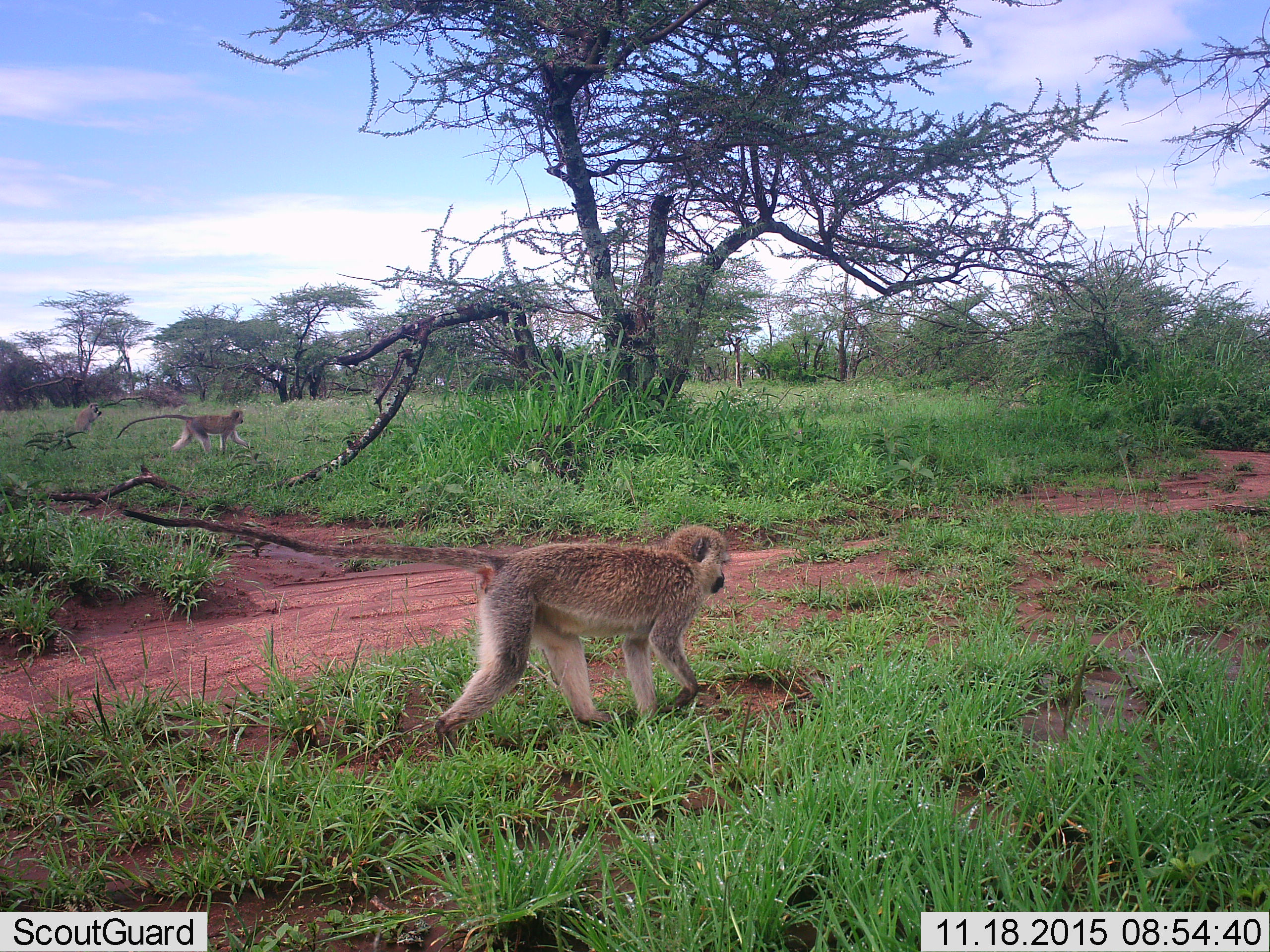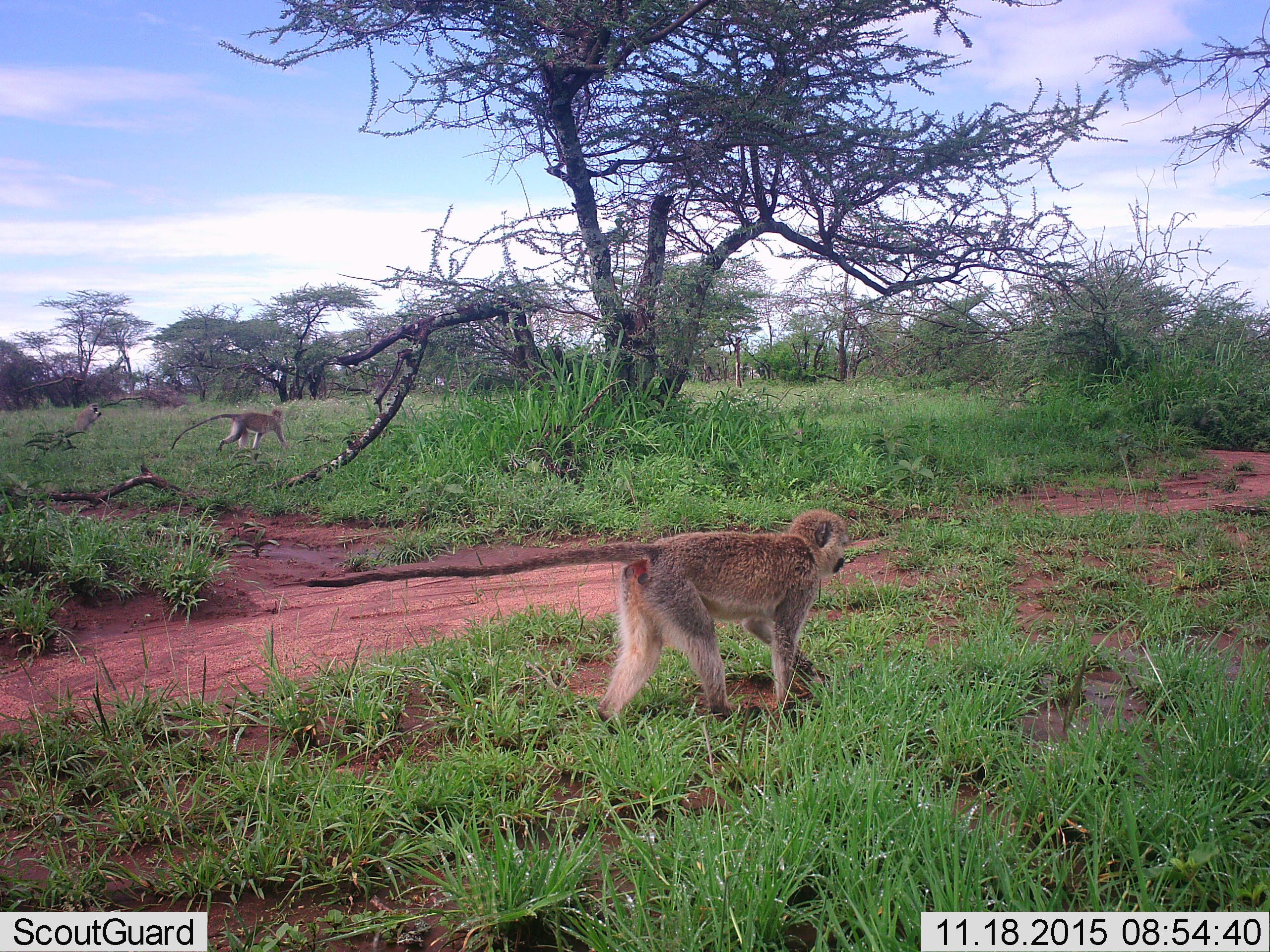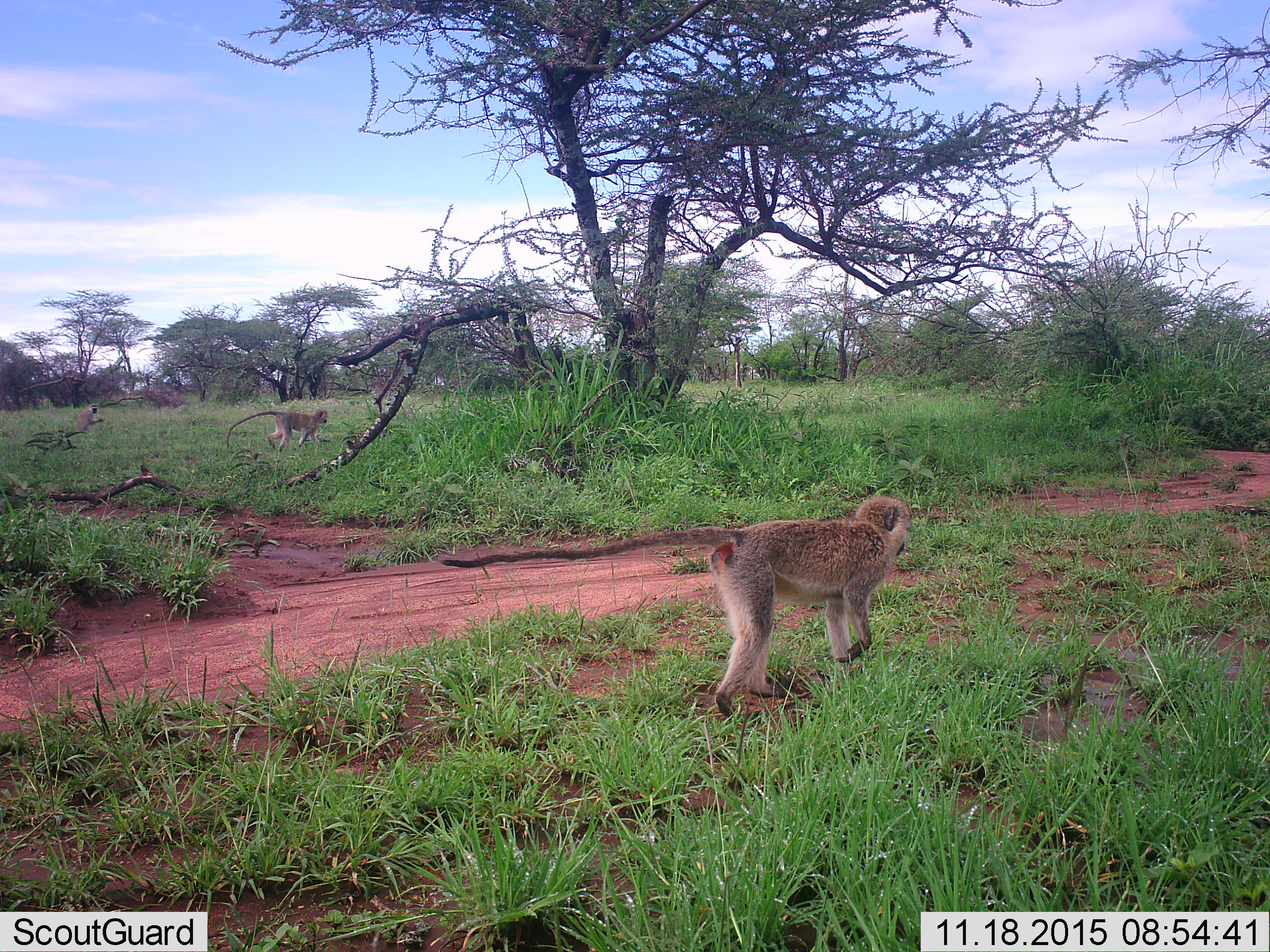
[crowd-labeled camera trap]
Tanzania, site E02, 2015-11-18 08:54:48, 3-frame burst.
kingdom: Animalia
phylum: Chordata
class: Mammalia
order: Primates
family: Cercopithecidae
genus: Chlorocebus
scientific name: Chlorocebus pygerythrus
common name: vervet monkey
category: monkeyvervet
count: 3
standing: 25%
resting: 12%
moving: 94%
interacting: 0%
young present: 0%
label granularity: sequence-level